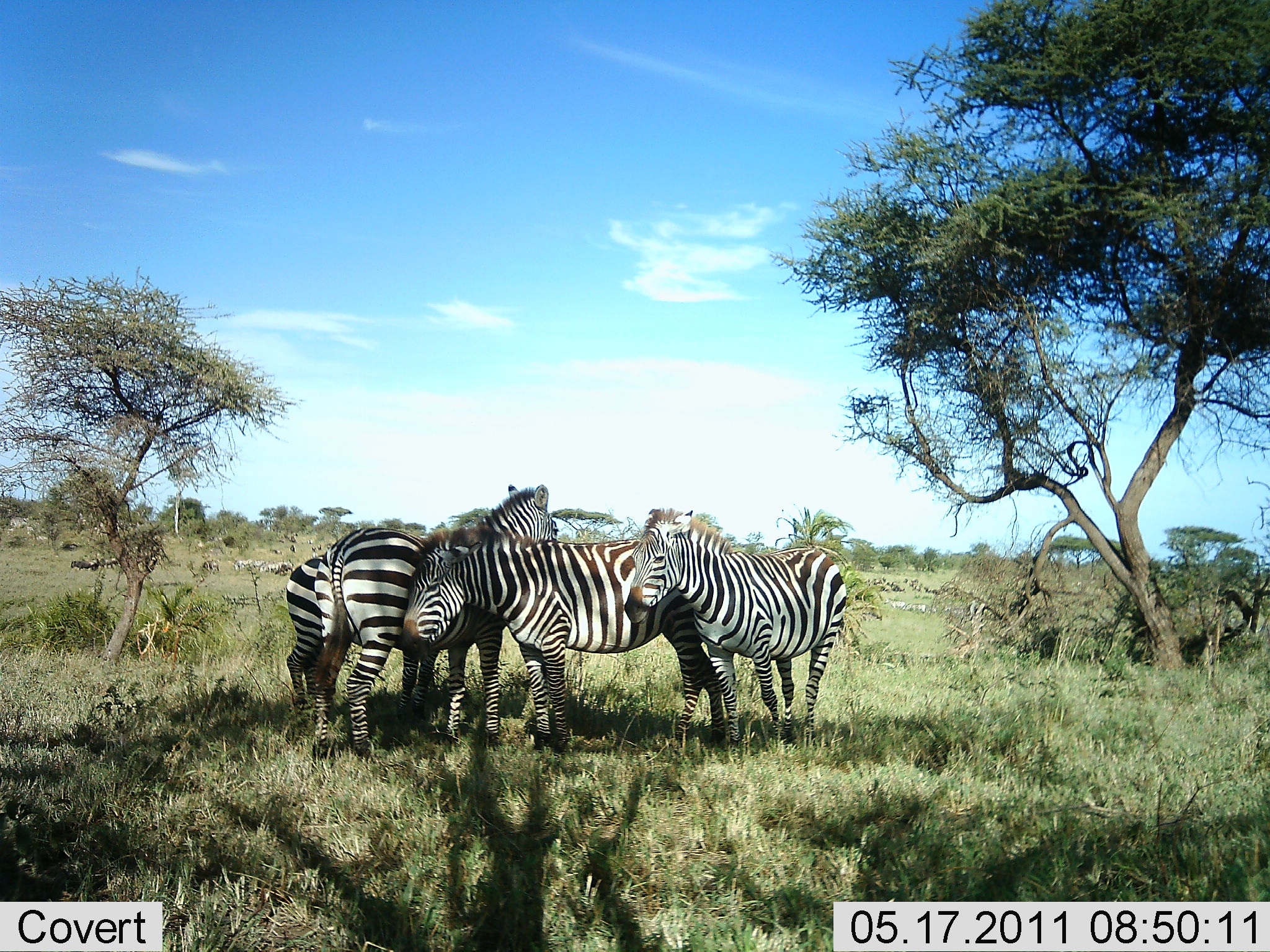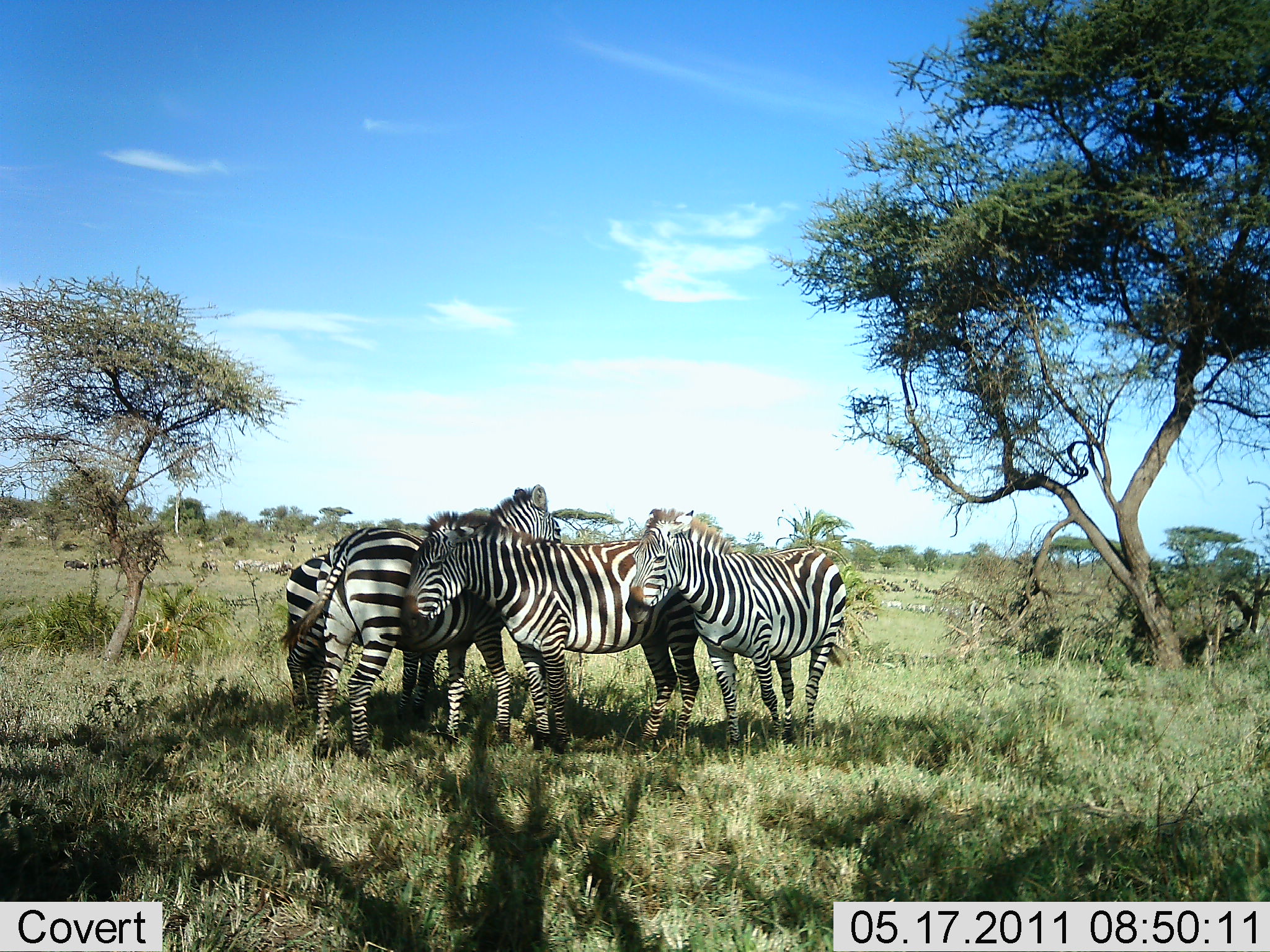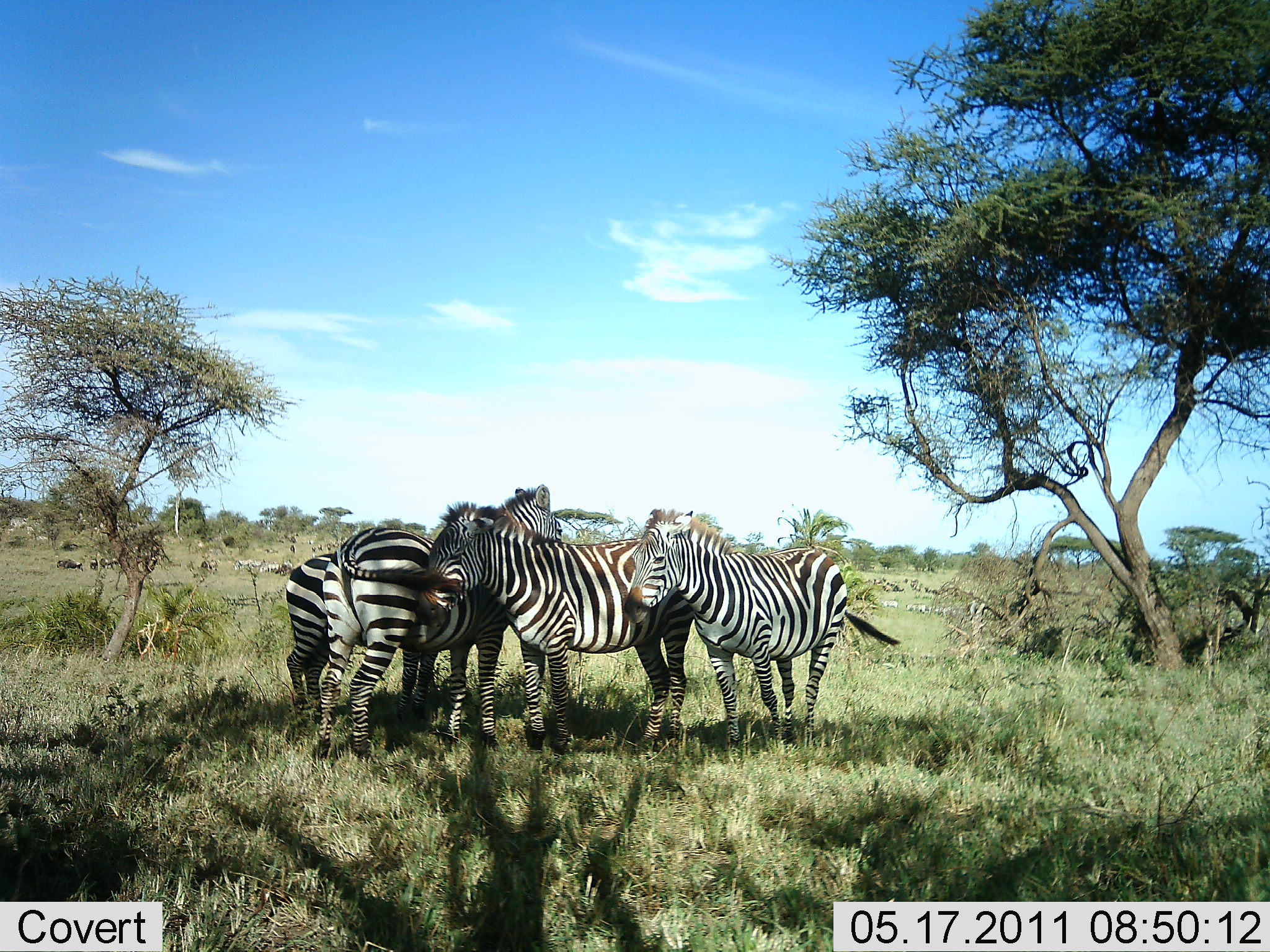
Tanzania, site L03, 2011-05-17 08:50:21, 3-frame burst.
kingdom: Animalia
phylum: Chordata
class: Mammalia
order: Perissodactyla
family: Equidae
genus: Equus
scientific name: Equus quagga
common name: plains zebra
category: zebra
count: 4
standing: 100%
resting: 8%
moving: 0%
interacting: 42%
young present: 0%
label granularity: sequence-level